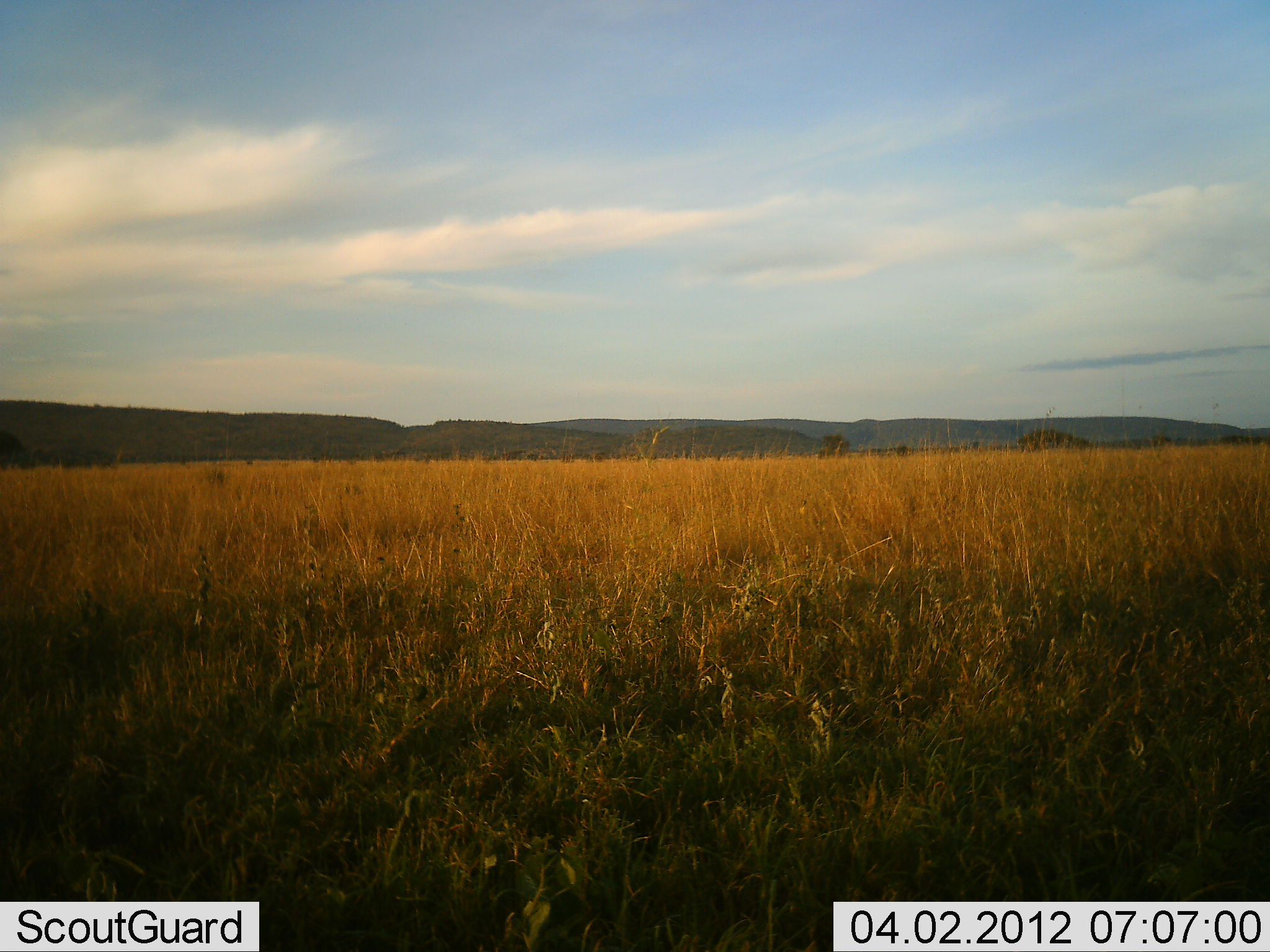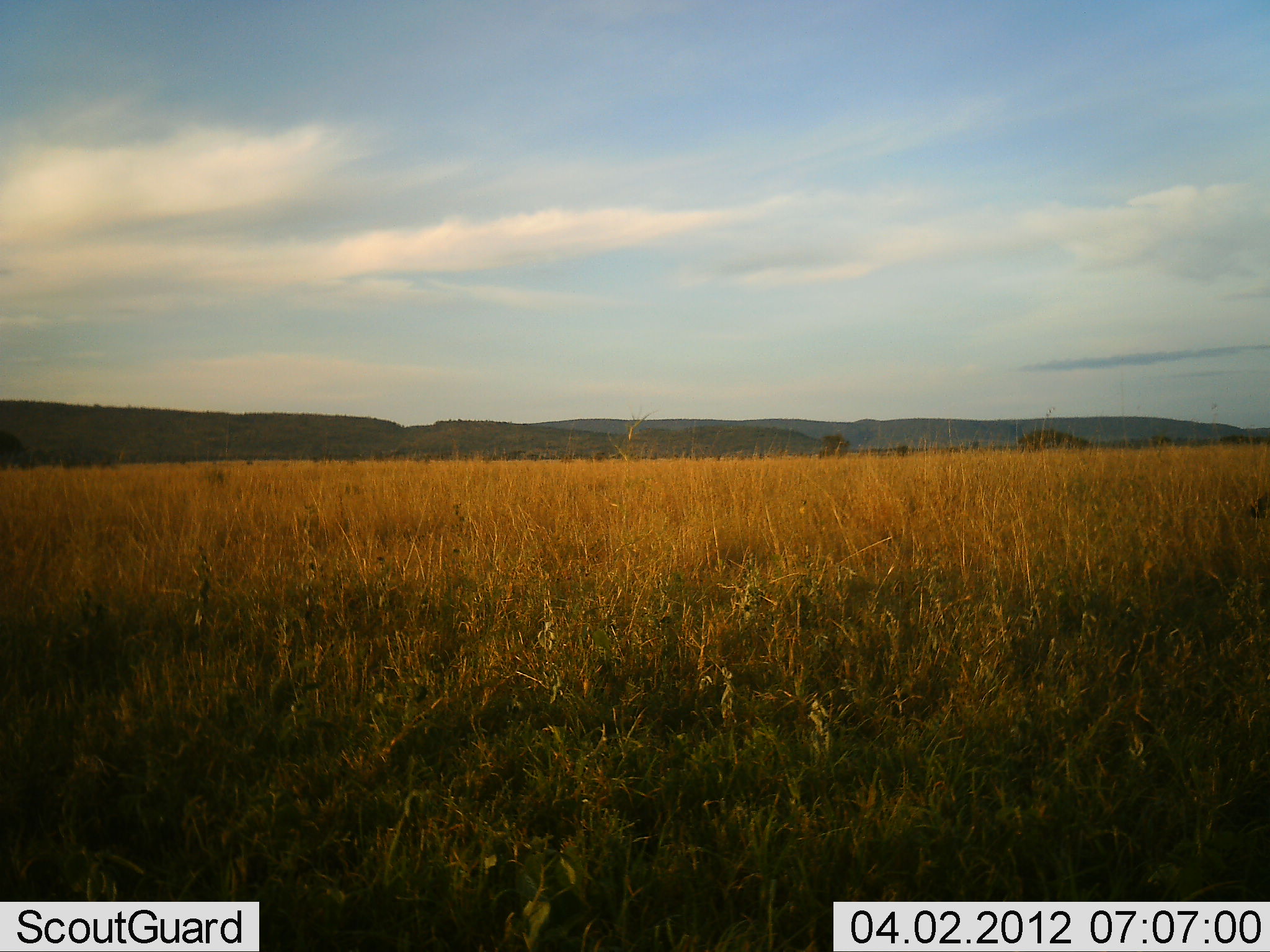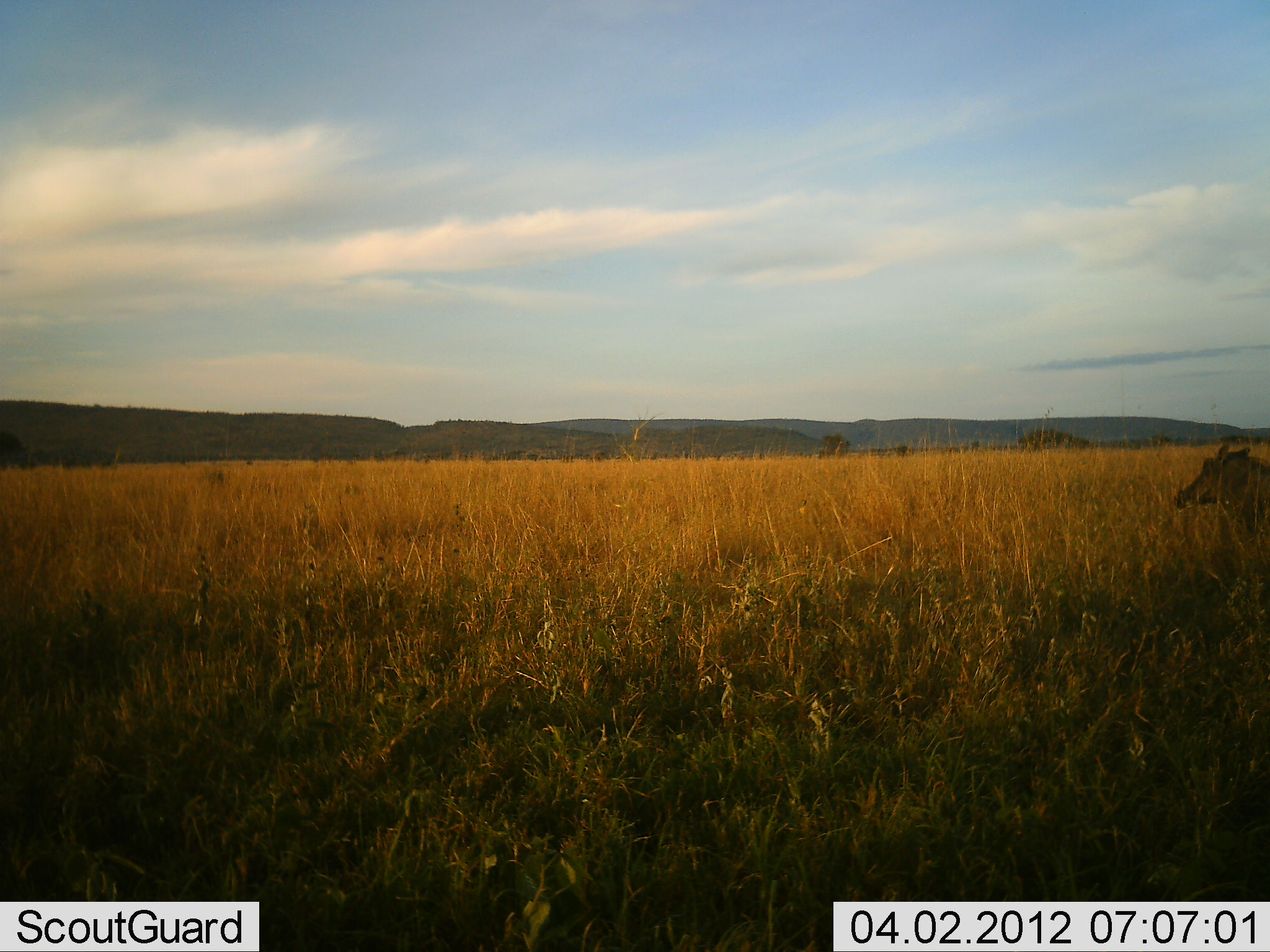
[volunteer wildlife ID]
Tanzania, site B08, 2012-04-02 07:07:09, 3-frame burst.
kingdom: Animalia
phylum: Chordata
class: Mammalia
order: Artiodactyla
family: Suidae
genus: Phacochoerus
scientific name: Phacochoerus africanus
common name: warthog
Warthog (Phacochoerus africanus), count 1. Behavior (volunteer vote fractions): standing 8%, resting 0%, moving 92%, interacting 0%. Young present (vote fraction): 0%. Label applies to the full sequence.